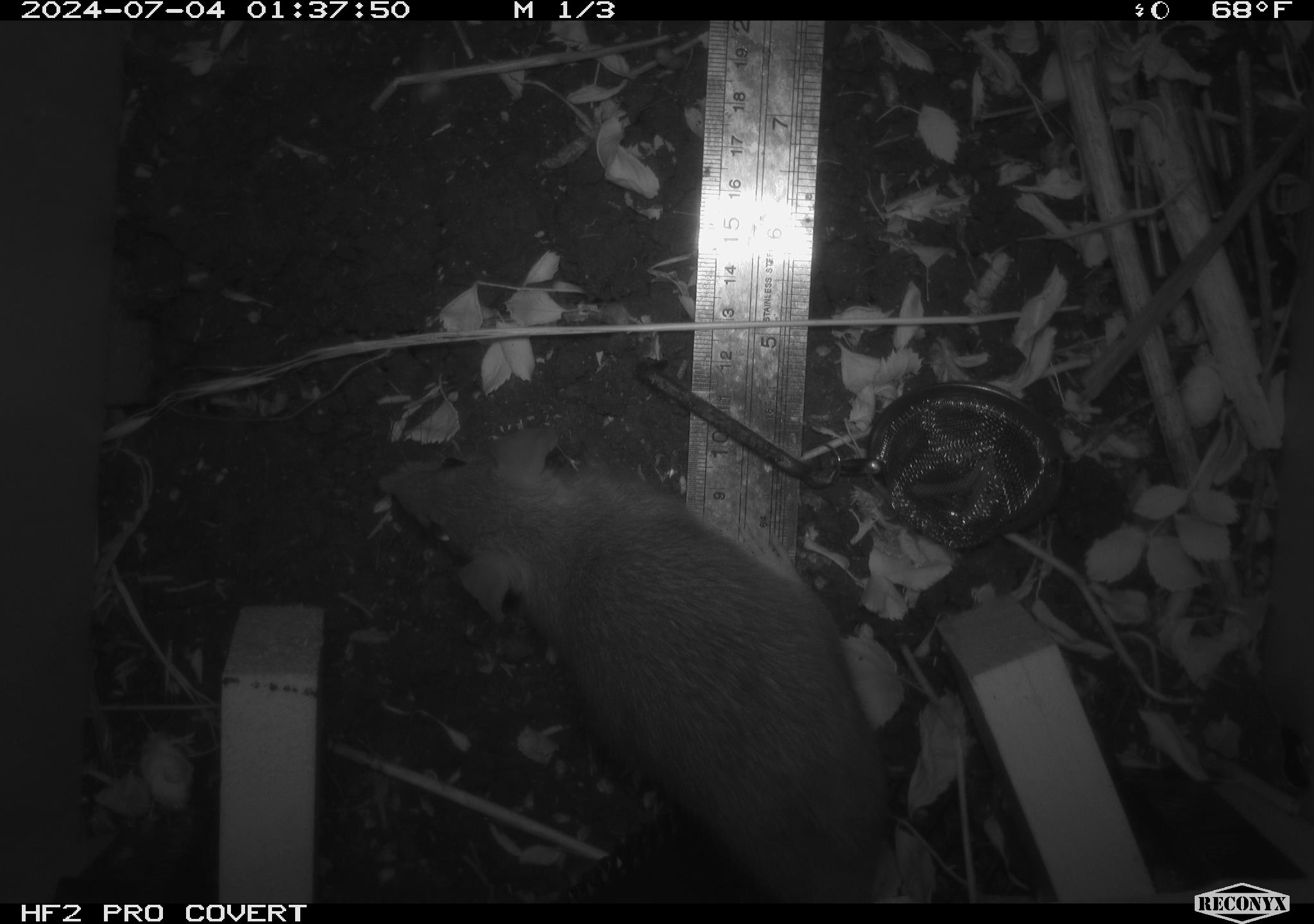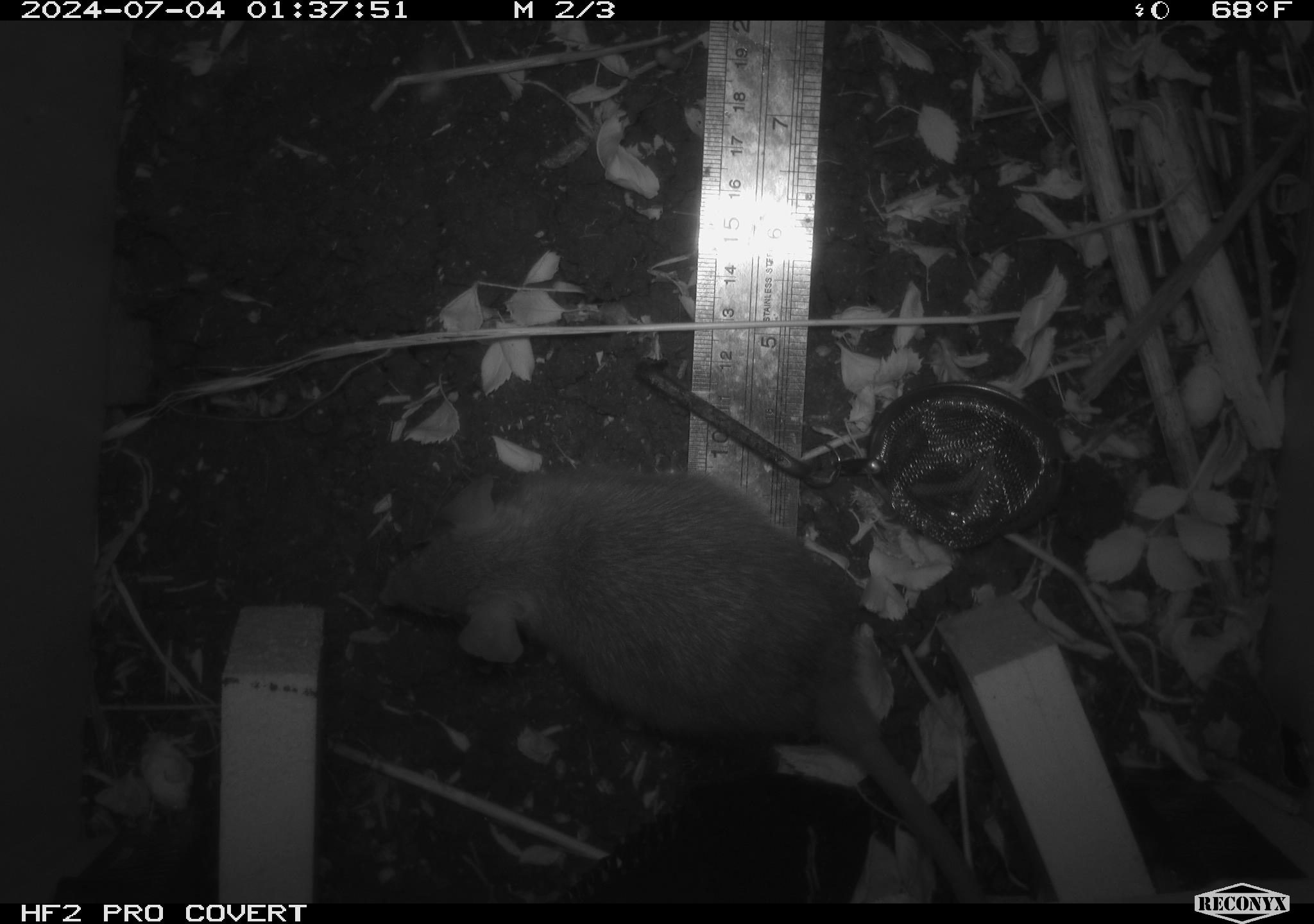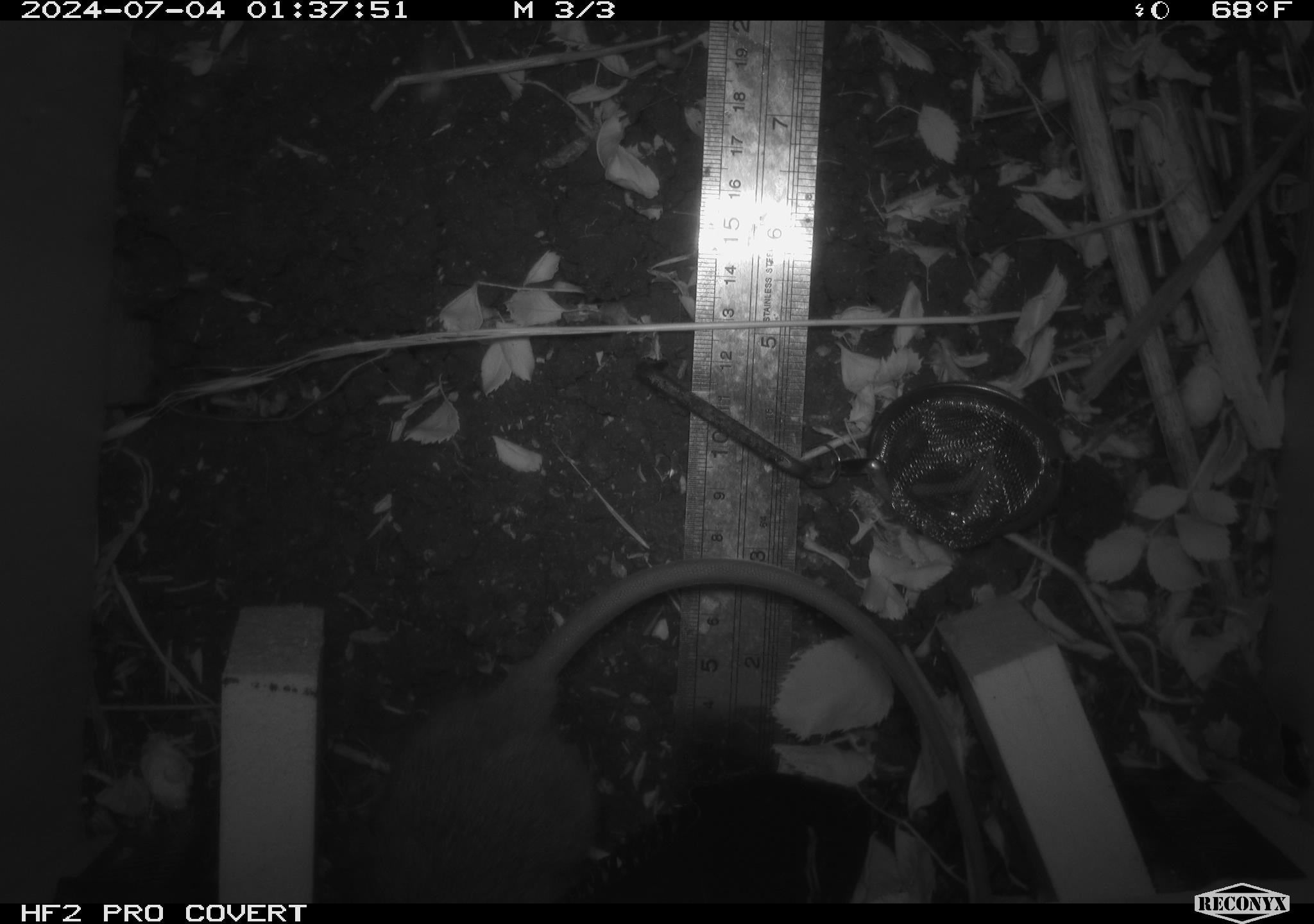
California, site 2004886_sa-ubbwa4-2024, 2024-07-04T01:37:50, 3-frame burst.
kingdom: Animalia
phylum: Chordata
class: Mammalia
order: Rodentia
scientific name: Rodentia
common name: woodrat or rat or mouse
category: woodrat or rat or mouse species